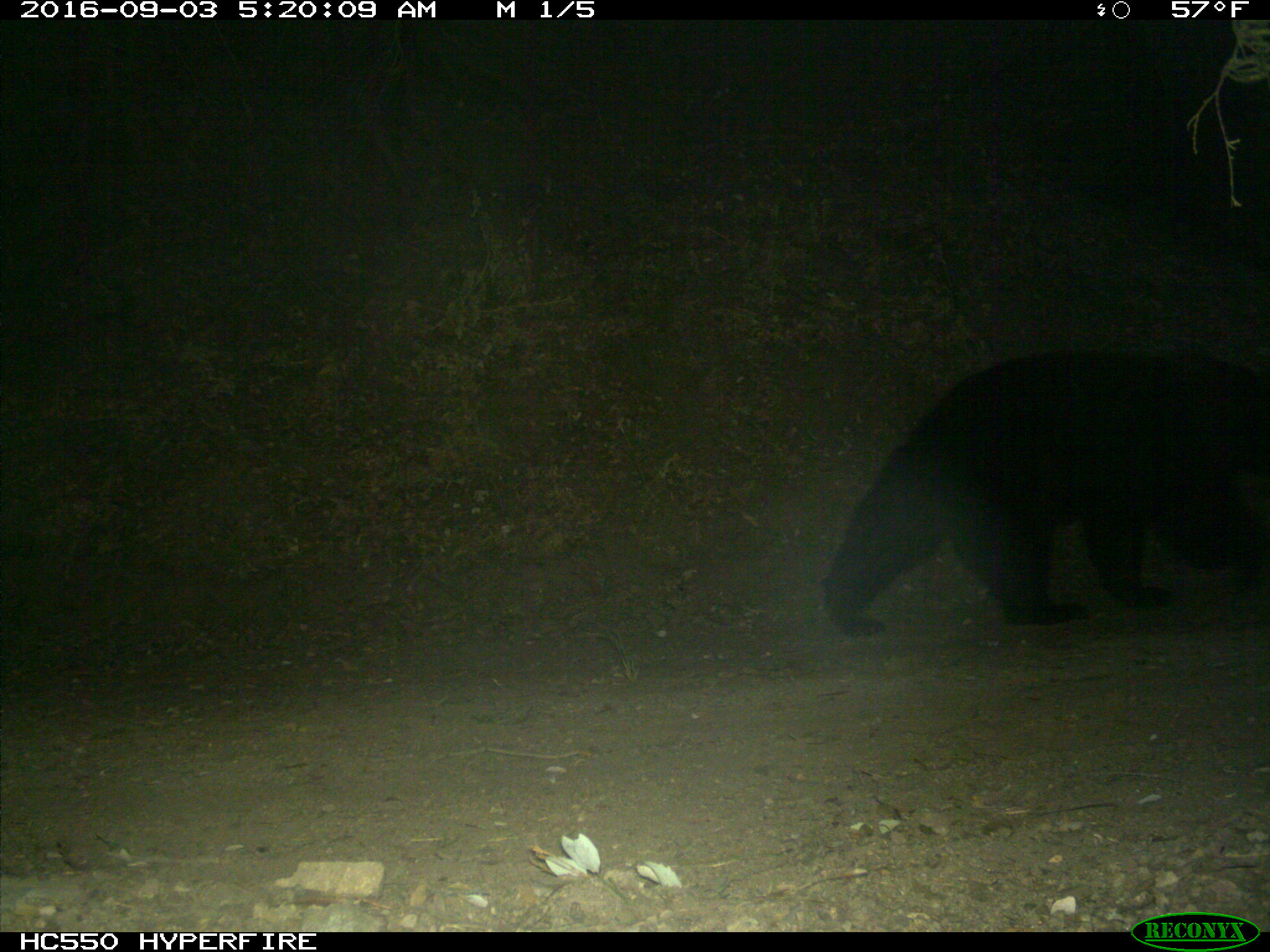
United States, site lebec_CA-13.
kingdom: Animalia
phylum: Chordata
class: Mammalia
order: Carnivora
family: Ursidae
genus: Ursus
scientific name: Ursus americanus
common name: american black bear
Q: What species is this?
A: Ursus americanus (american black bear).